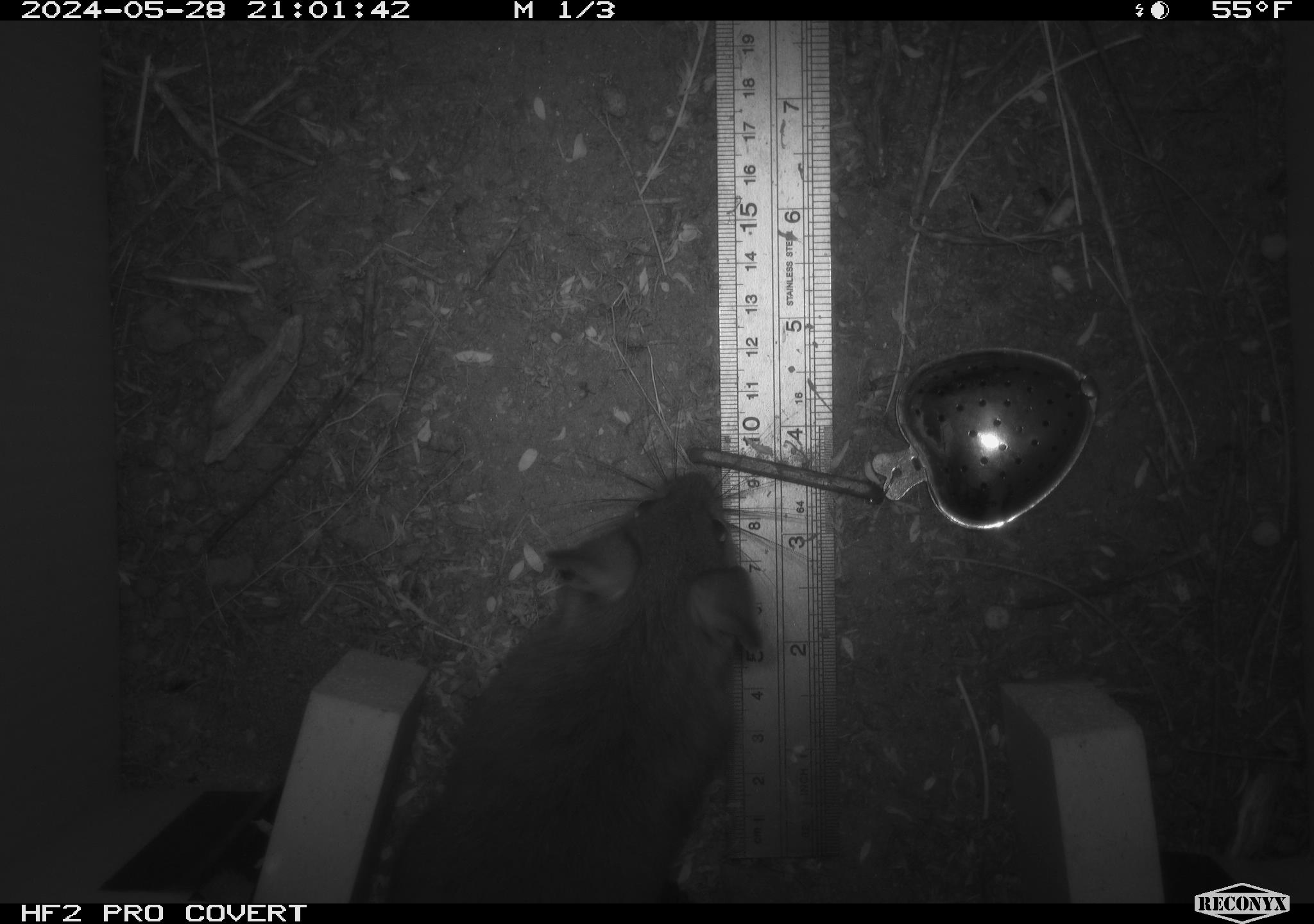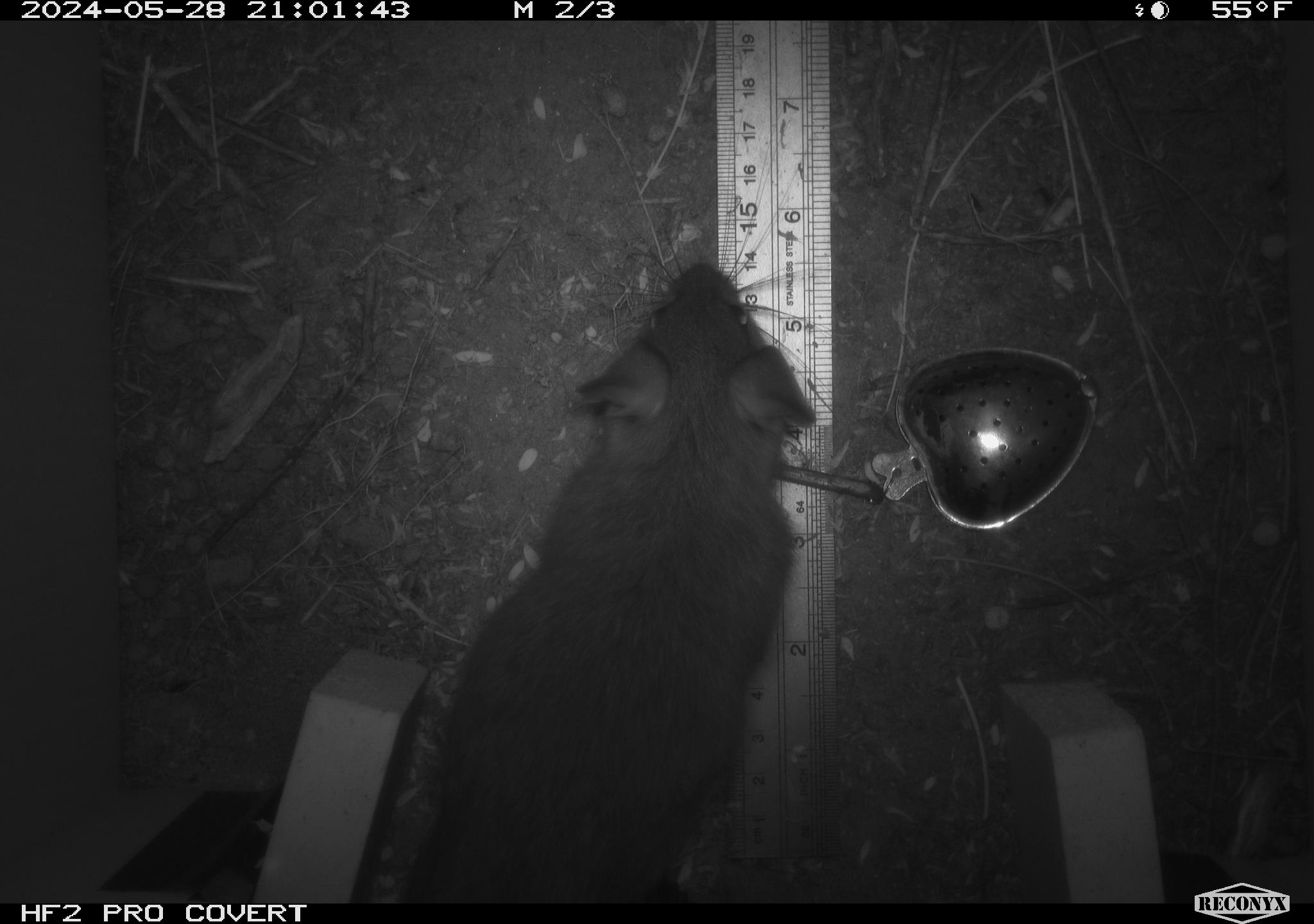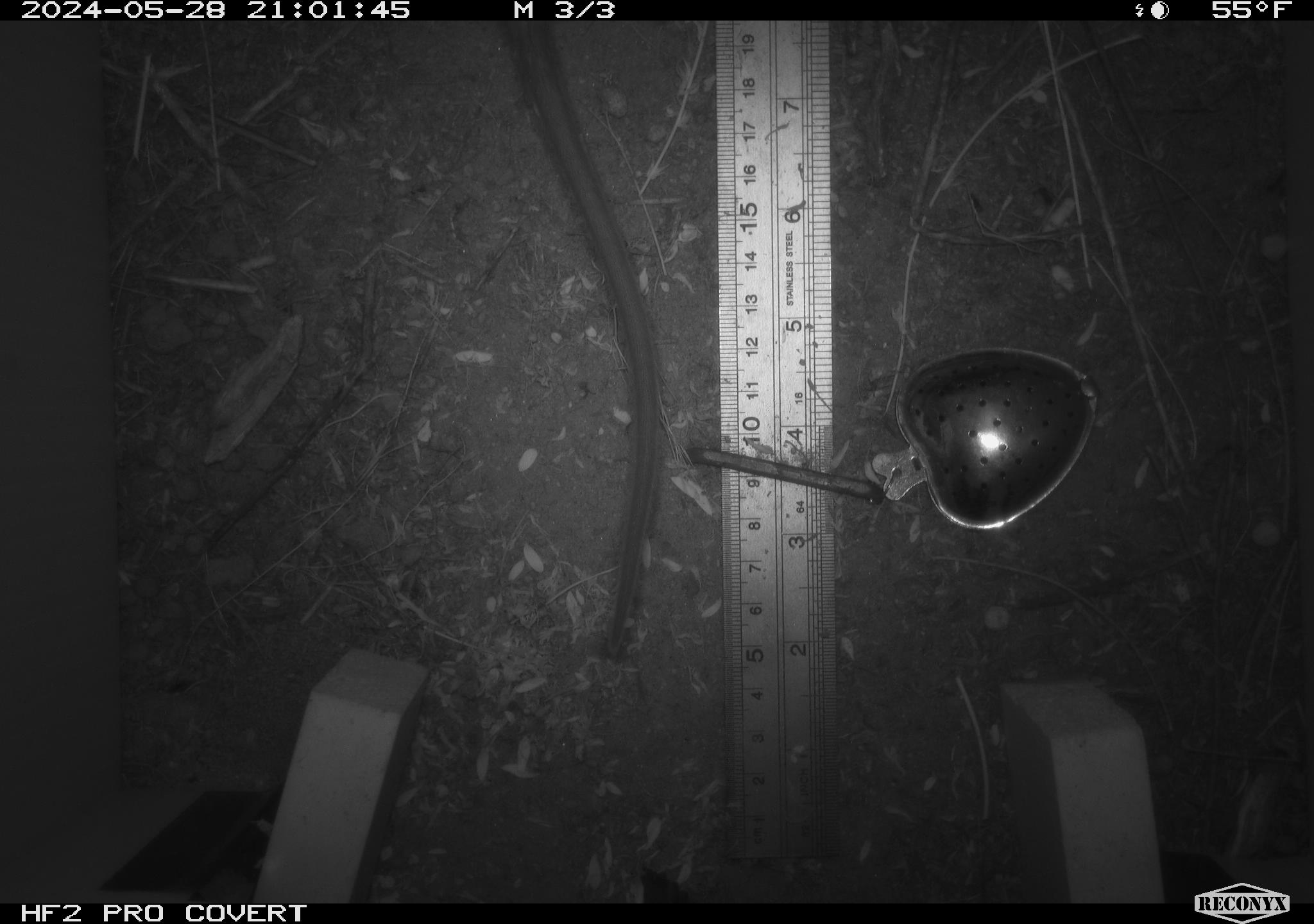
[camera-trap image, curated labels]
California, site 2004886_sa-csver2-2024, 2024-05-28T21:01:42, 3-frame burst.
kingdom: Animalia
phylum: Chordata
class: Mammalia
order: Rodentia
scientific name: Rodentia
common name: rodent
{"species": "rodent (Rodentia)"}